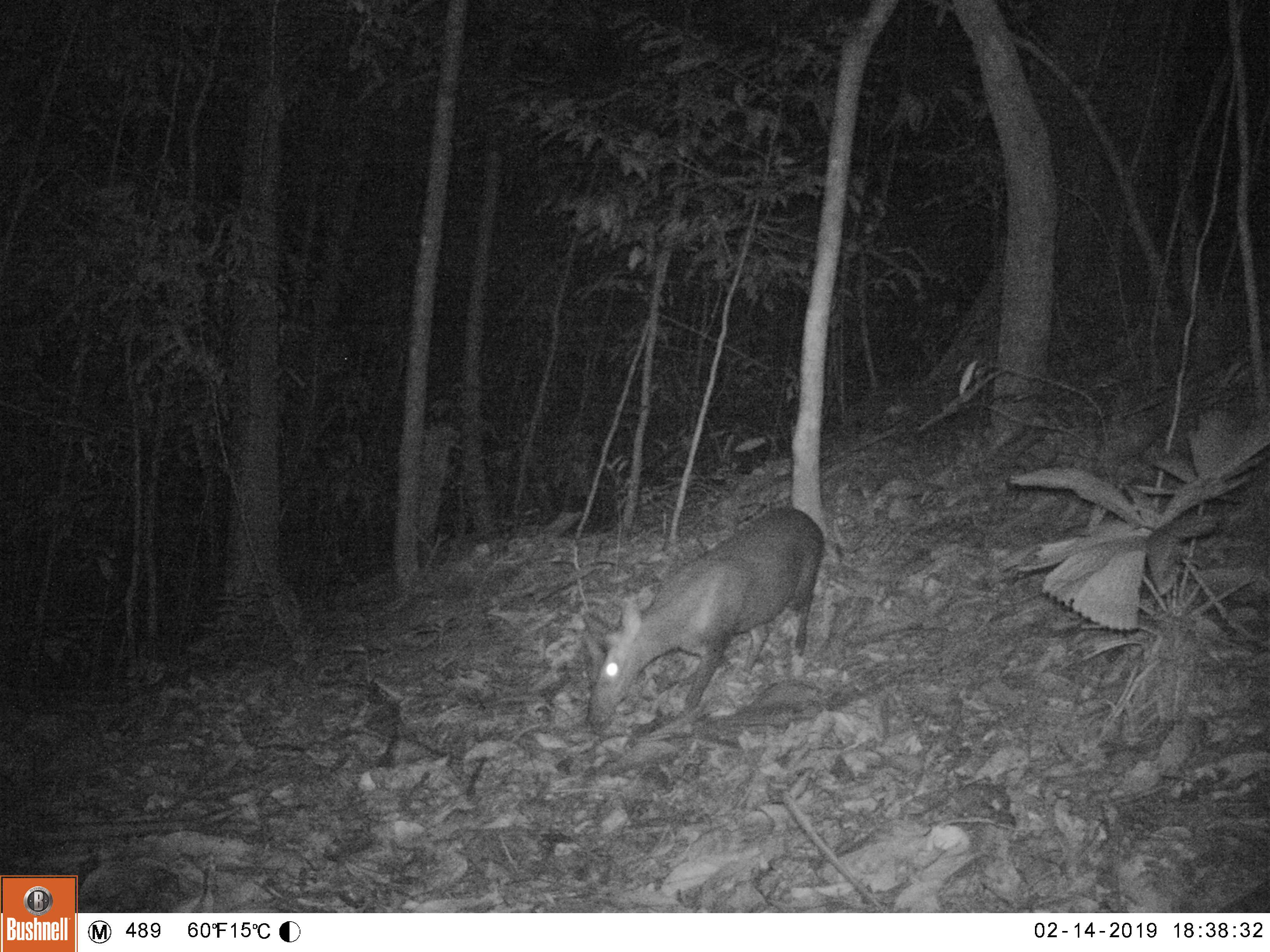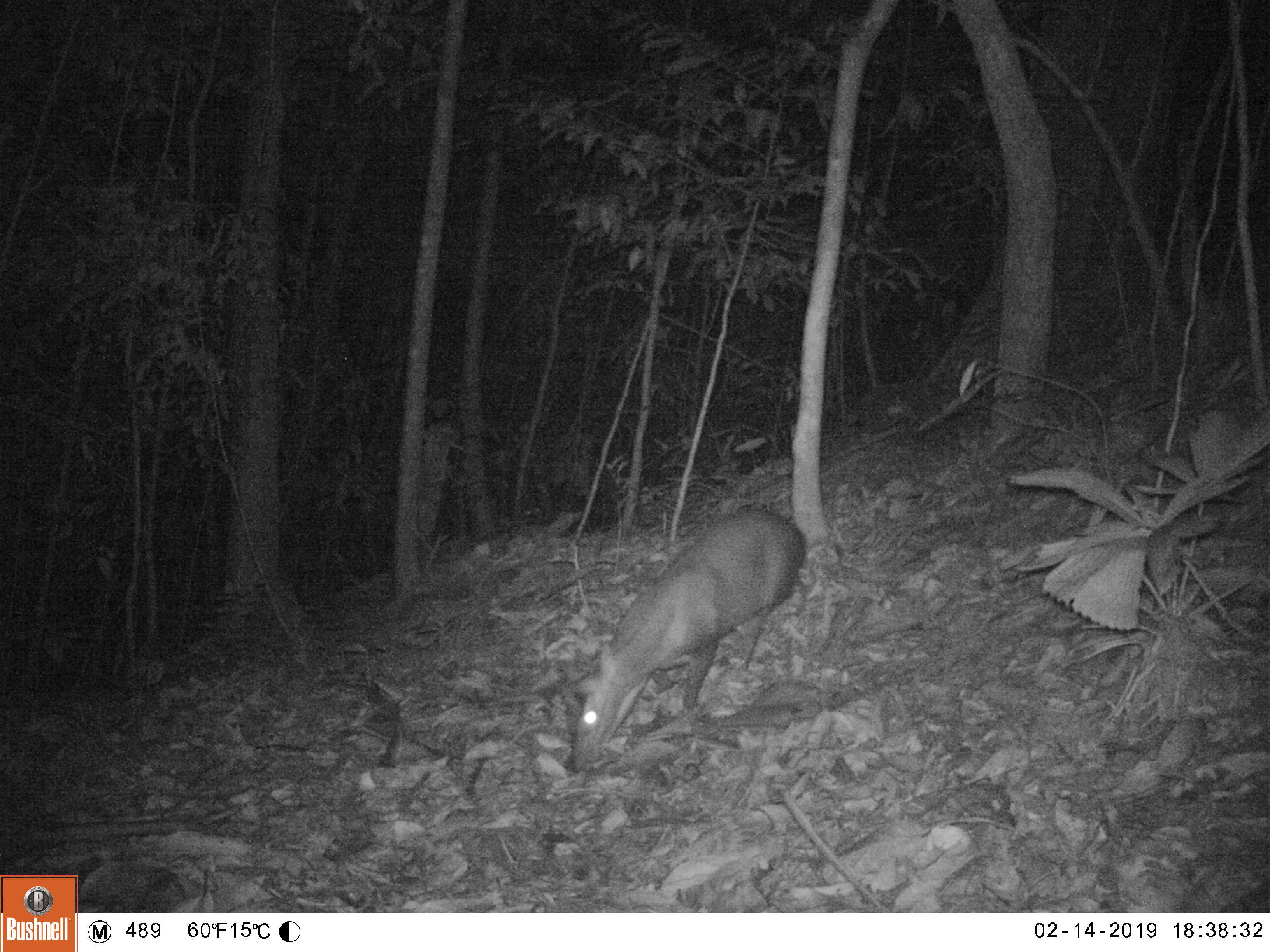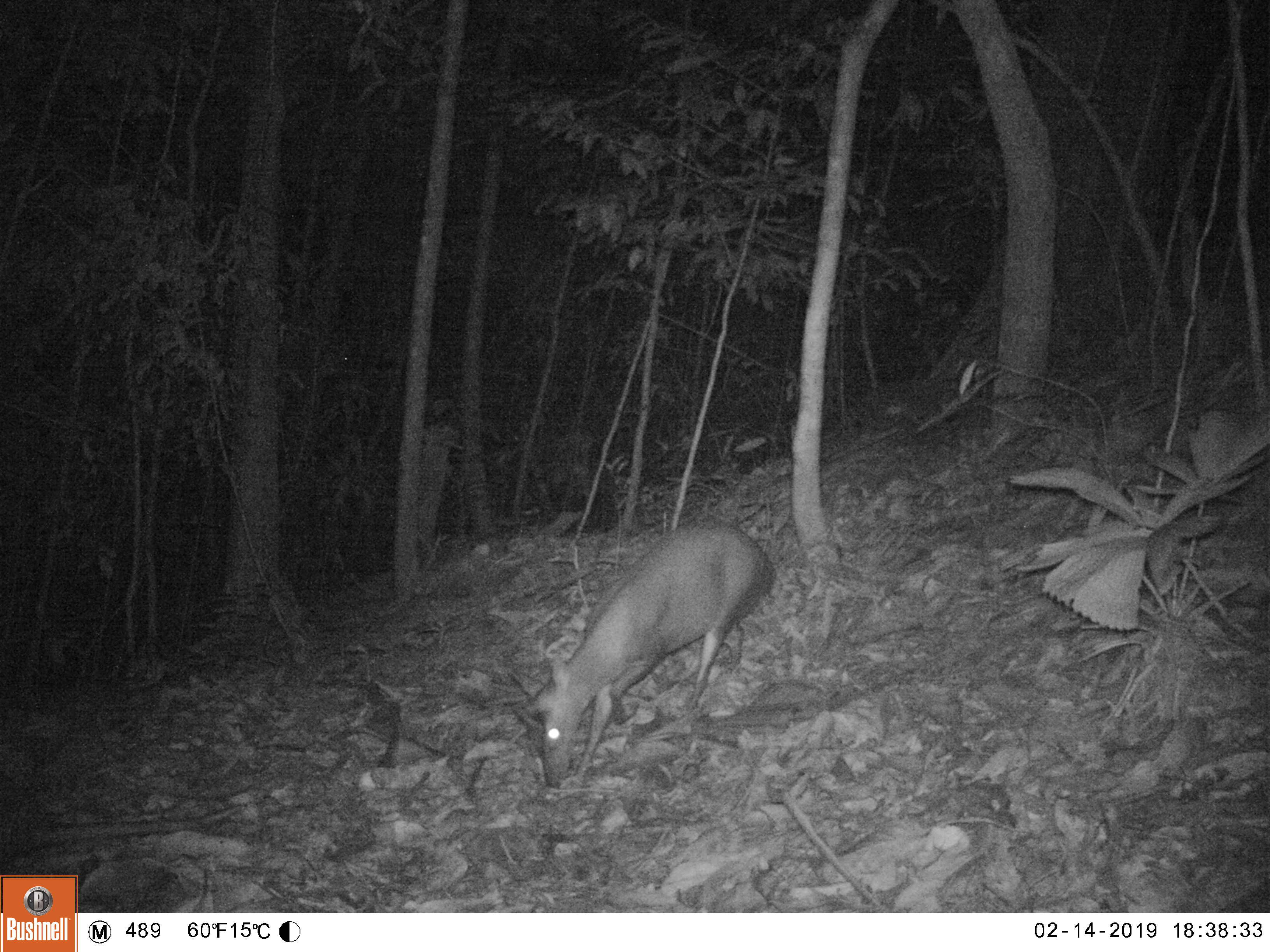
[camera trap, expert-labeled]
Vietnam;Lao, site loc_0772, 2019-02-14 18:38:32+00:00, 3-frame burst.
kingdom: Animalia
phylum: Chordata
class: Mammalia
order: Artiodactyla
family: Cervidae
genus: Muntiacus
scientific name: Muntiacus rooseveltorum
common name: roosevelt's muntjac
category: roosevelts muntjac group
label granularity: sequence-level